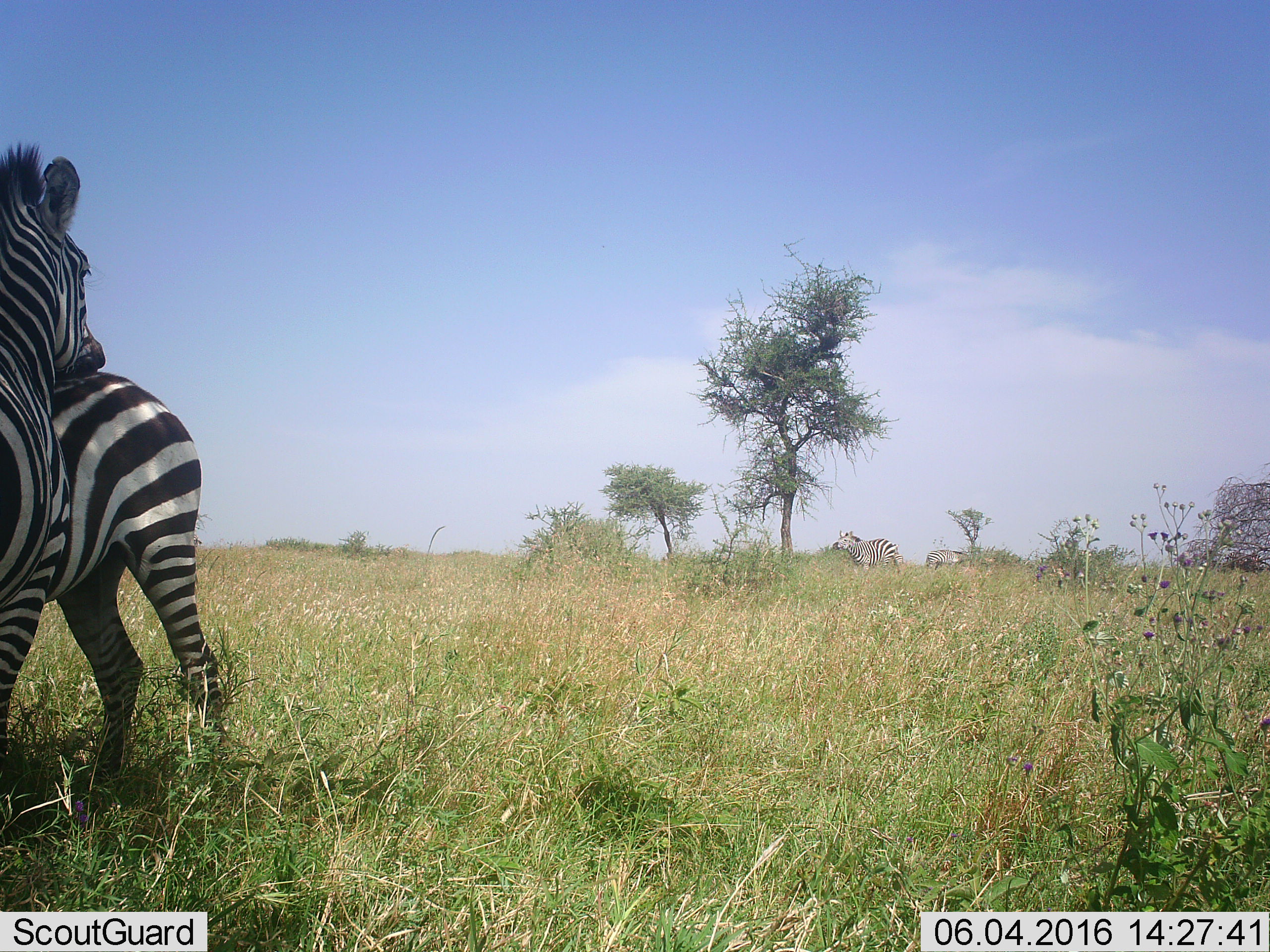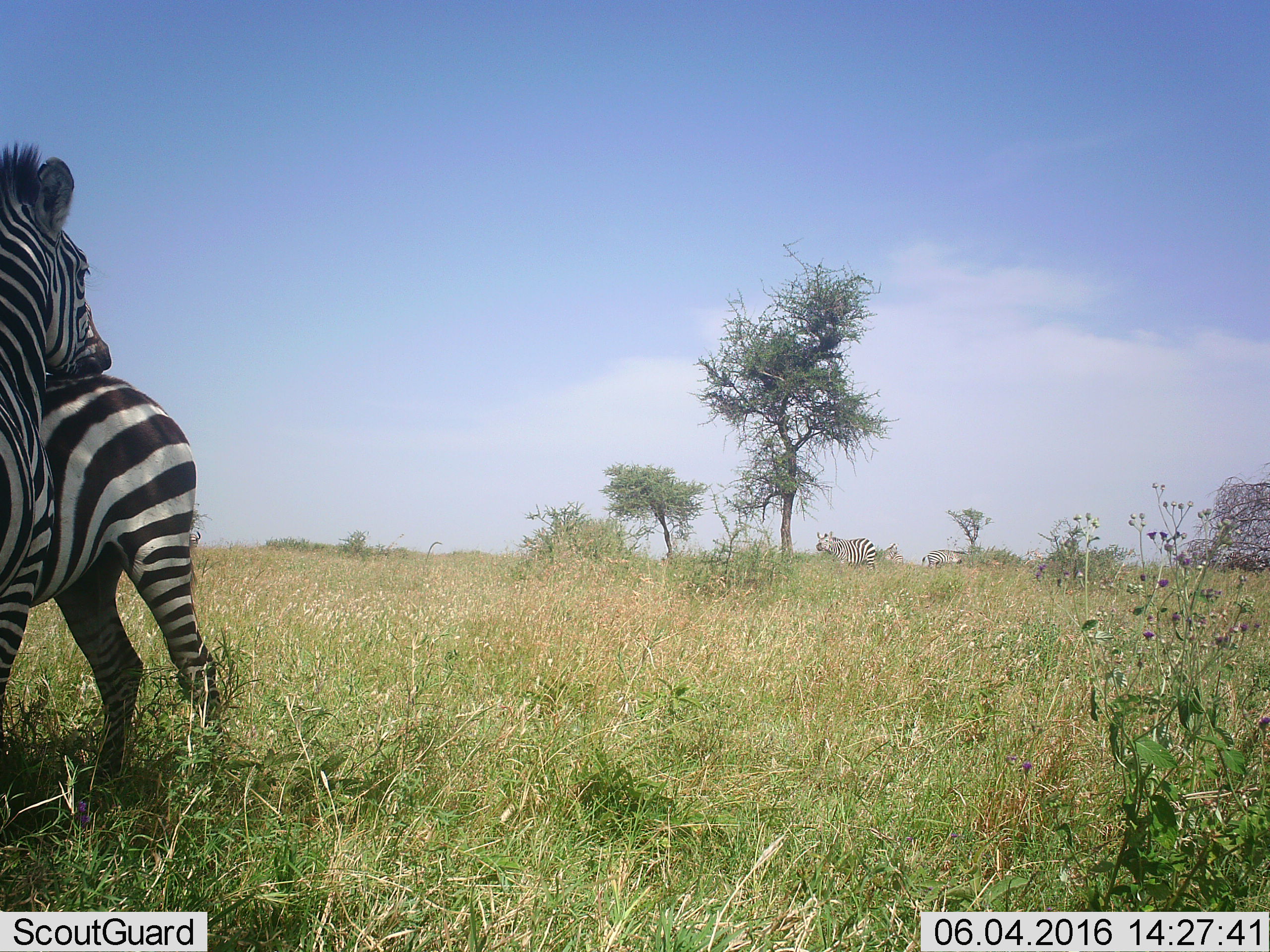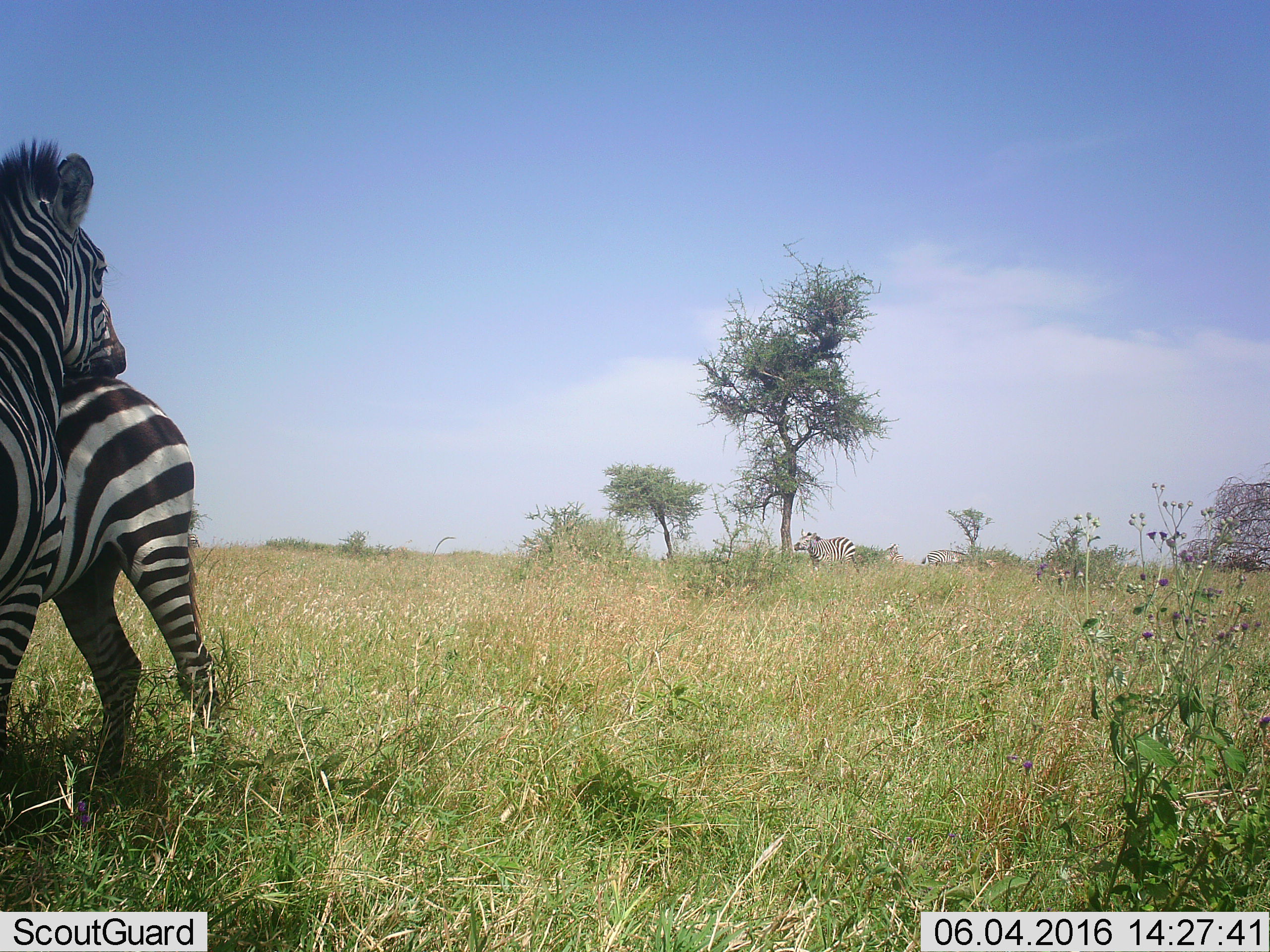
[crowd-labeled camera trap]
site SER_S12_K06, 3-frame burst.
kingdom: Animalia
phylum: Chordata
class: Mammalia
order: Perissodactyla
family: Equidae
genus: Equus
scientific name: Equus quagga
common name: plains zebra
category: zebraplains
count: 4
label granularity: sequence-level